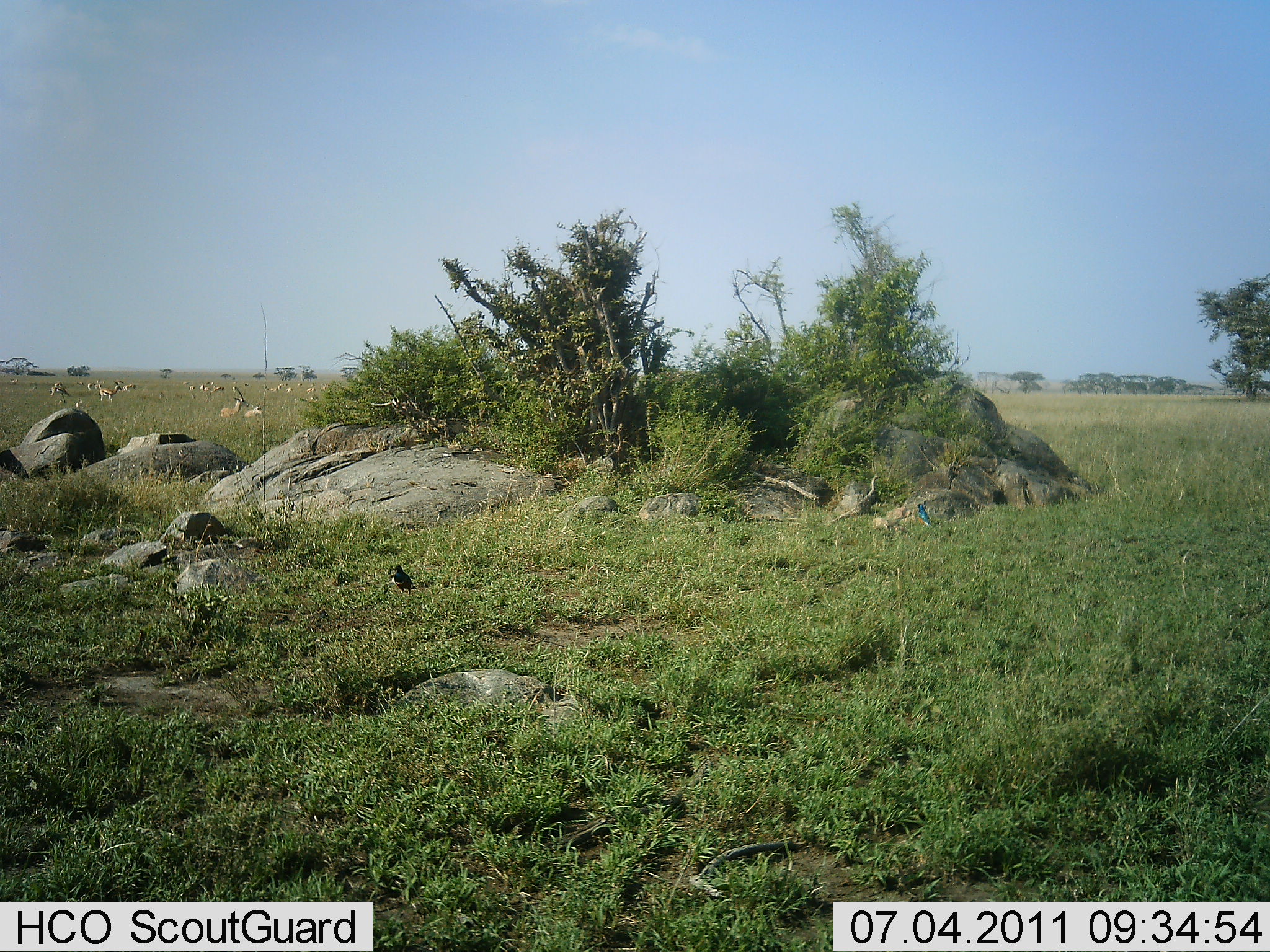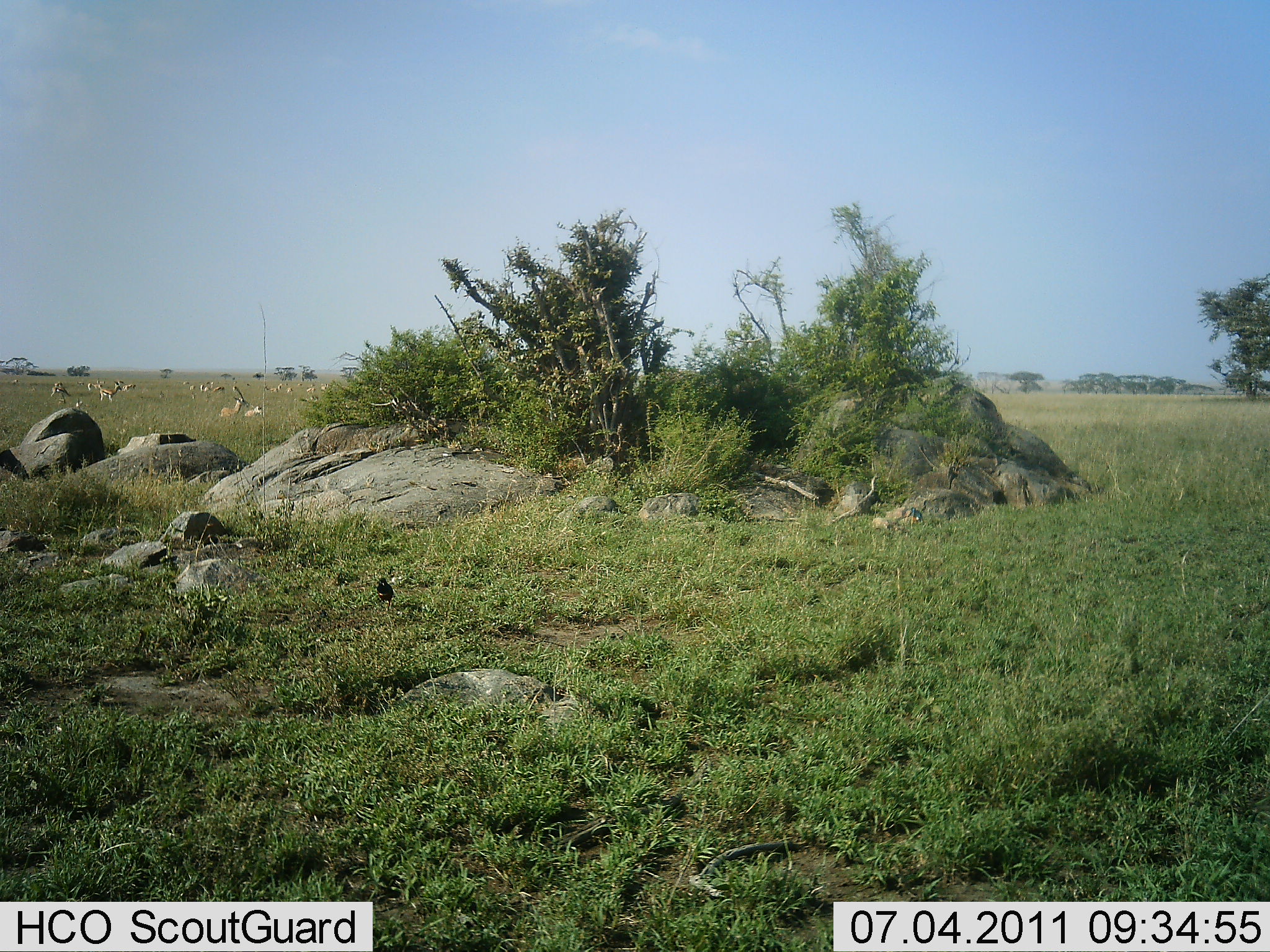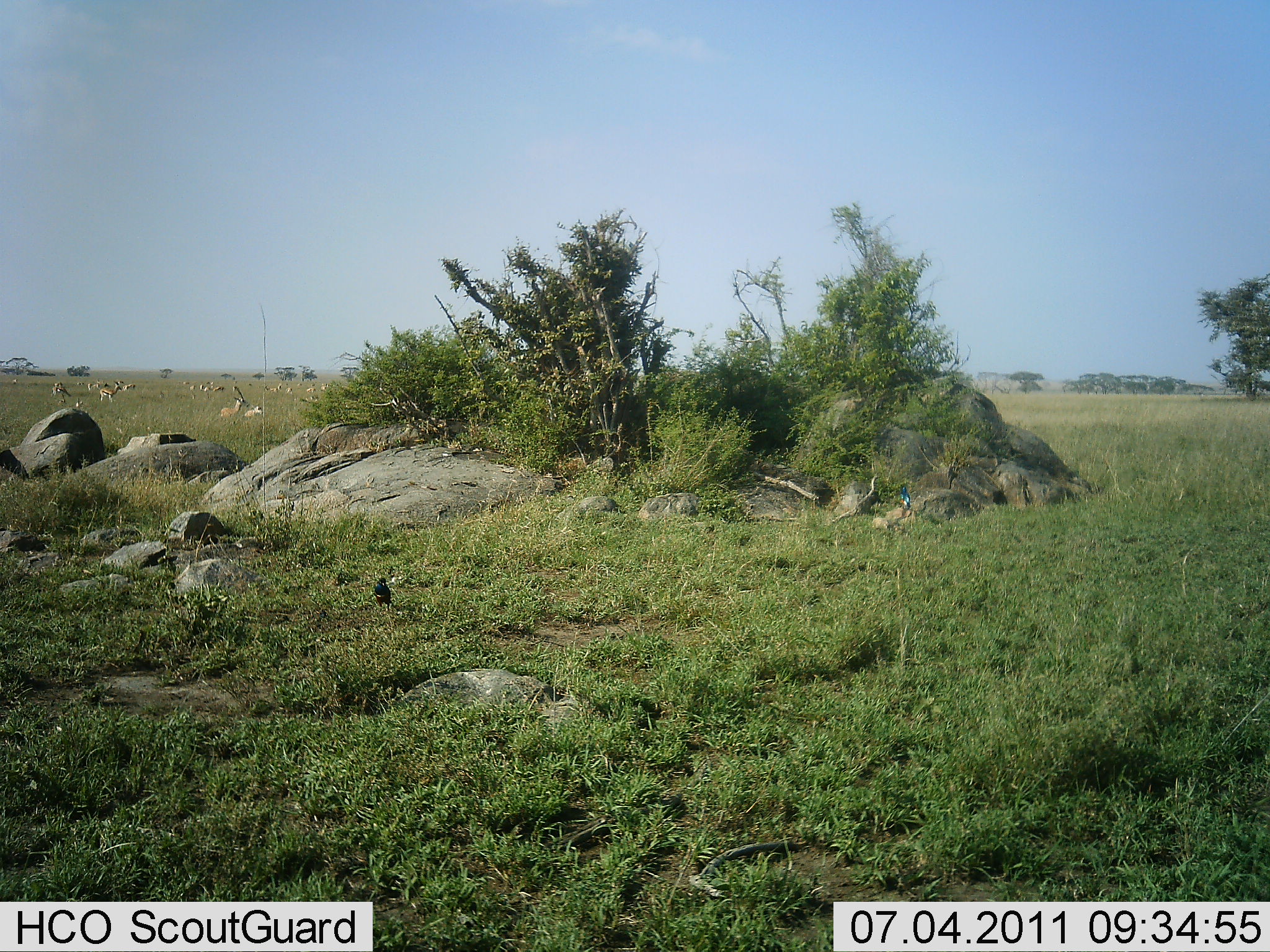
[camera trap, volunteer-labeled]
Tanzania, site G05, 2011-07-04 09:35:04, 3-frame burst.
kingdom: Animalia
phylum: Chordata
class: Aves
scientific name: Aves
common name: bird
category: otherbird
Otherbird (bird) (Aves), count 2. Behavior (volunteer vote fractions): standing 25%, resting 0%, moving 75%, interacting 0%. Young present (vote fraction): 0%. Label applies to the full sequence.